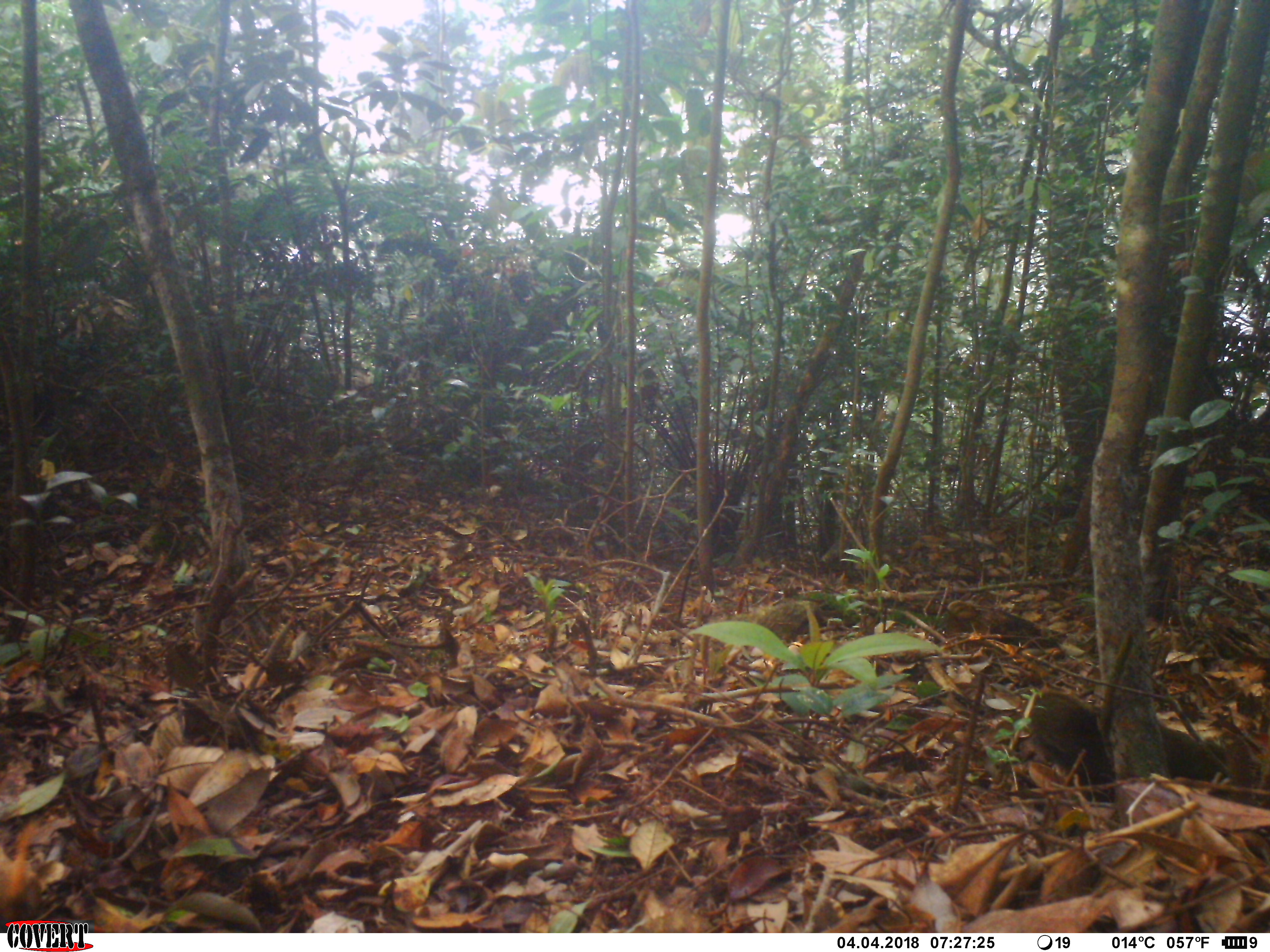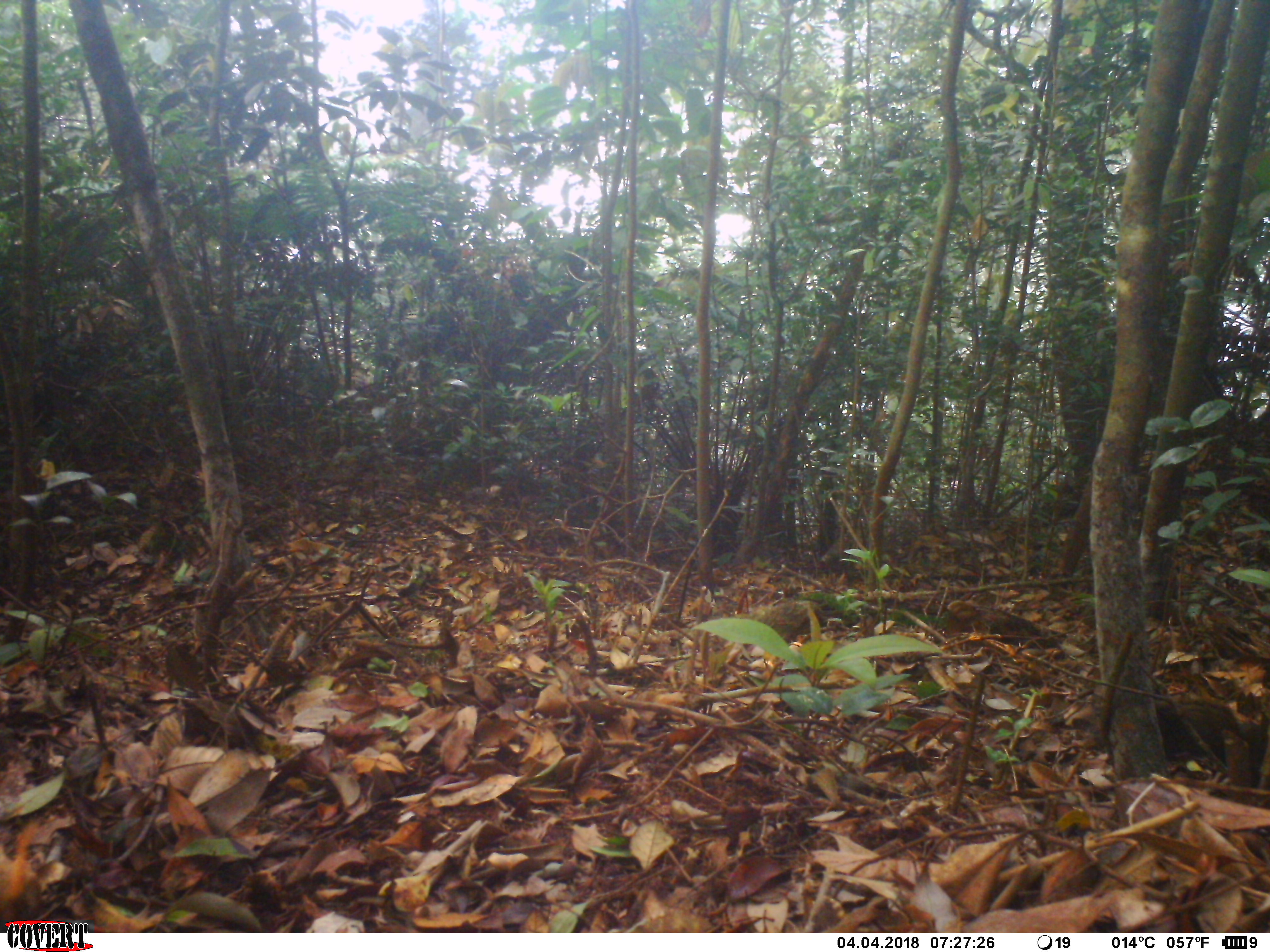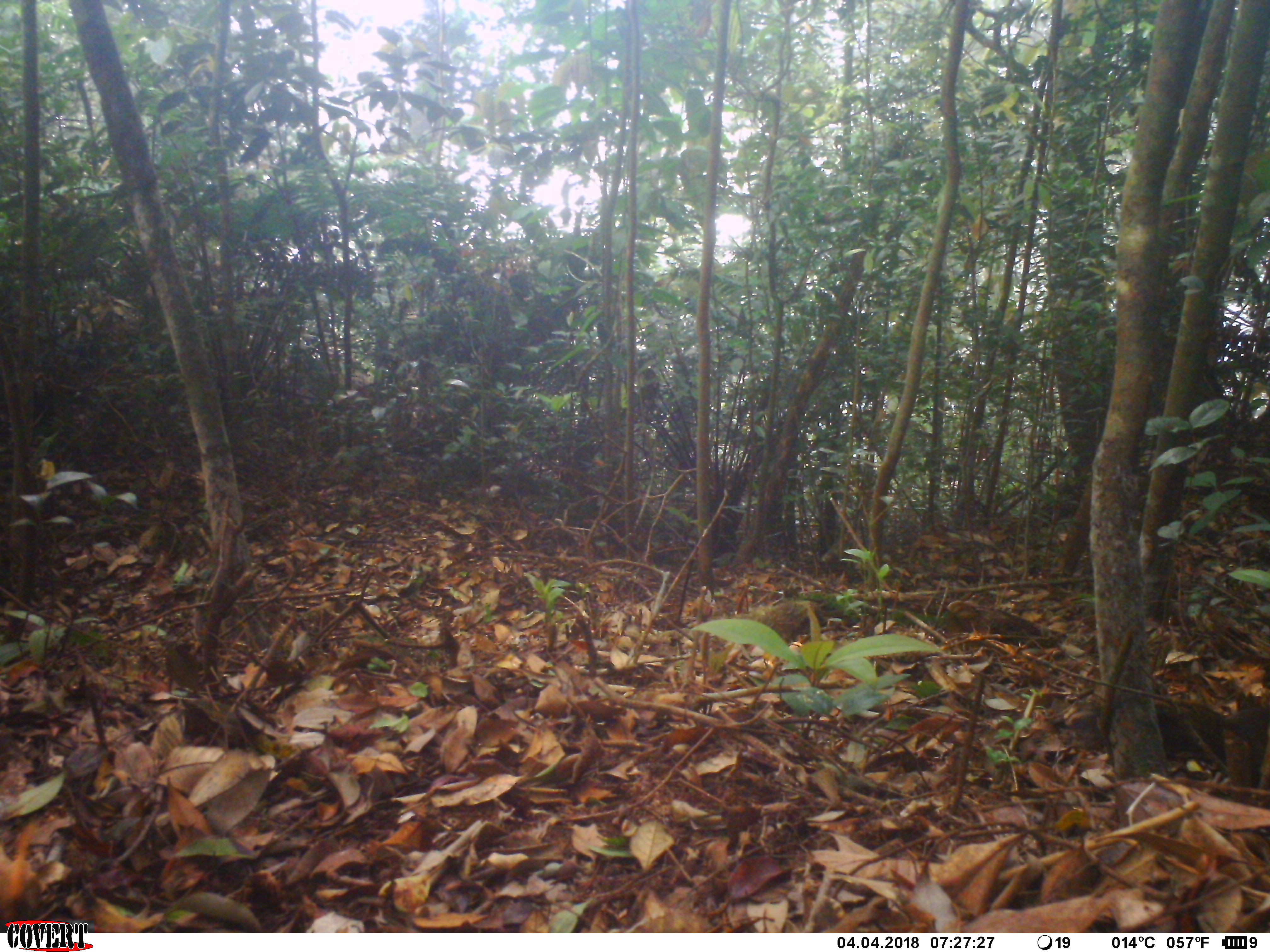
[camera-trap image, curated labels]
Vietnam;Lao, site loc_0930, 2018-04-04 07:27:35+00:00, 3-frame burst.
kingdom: Animalia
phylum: Chordata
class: Mammalia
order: Rodentia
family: Sciuridae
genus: Dremomys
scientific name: Dremomys rufigenis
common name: red-cheeked squirrel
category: red cheeked squirrel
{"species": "red cheeked squirrel (red-cheeked squirrel) (Dremomys rufigenis)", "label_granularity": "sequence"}